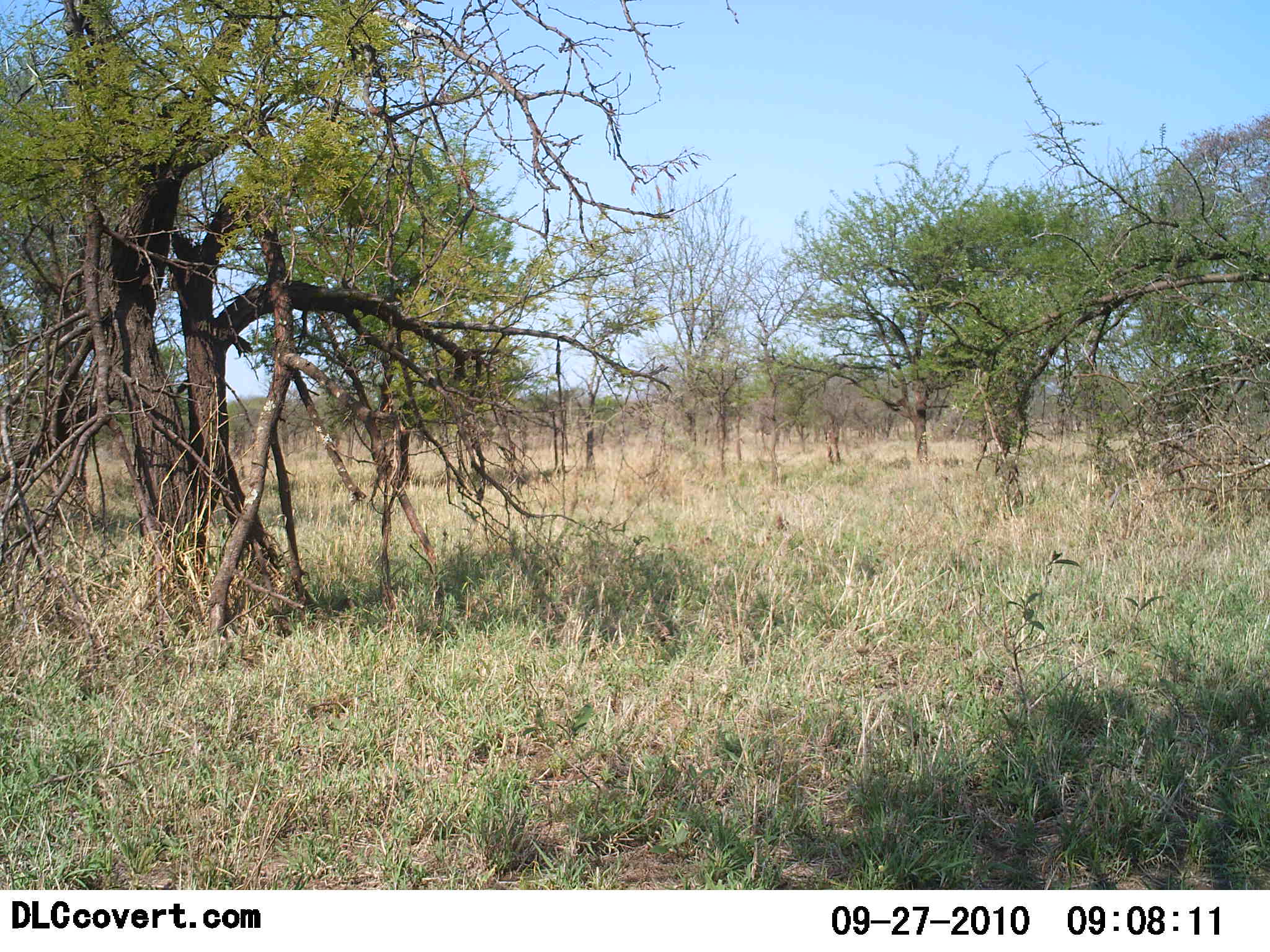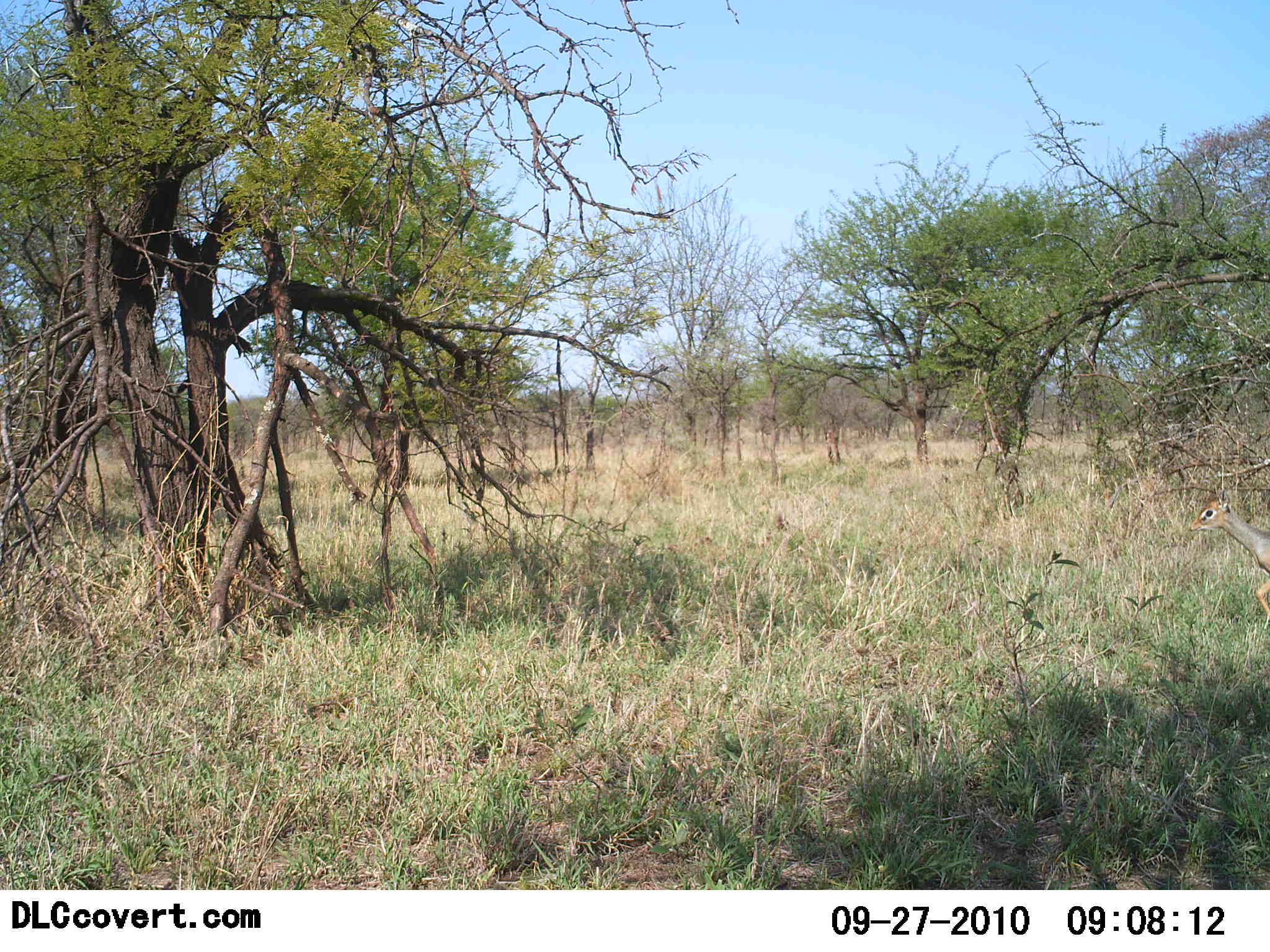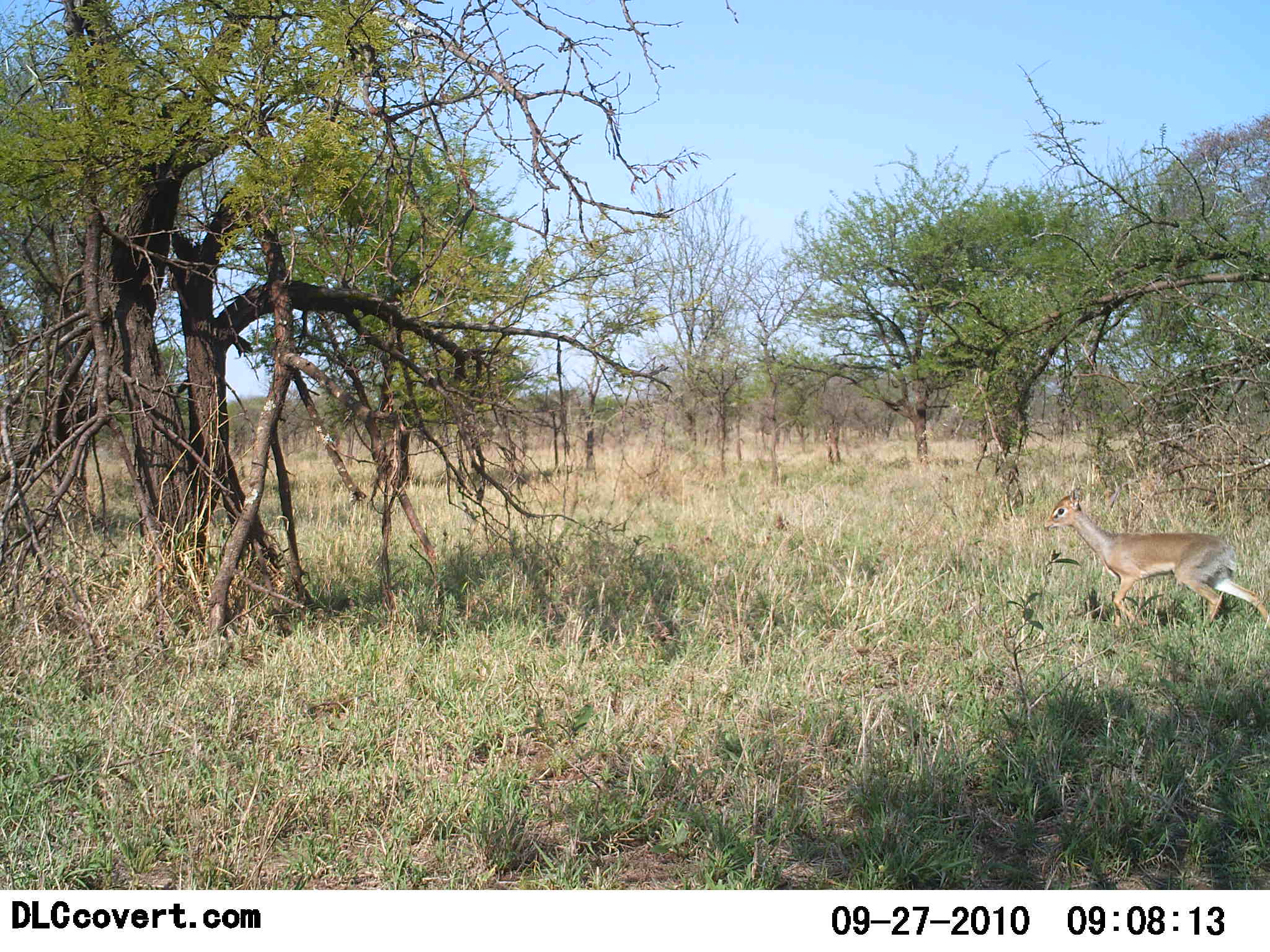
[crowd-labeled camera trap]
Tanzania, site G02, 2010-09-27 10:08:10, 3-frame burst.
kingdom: Animalia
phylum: Chordata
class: Mammalia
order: Artiodactyla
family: Bovidae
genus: Madoqua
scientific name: Madoqua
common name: dikdik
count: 1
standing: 6%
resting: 0%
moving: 100%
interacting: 0%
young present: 6%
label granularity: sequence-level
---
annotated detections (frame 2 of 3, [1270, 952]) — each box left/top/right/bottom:
animal: 1186/491/1270/626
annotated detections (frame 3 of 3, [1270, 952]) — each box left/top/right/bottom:
animal: 1042/485/1270/637